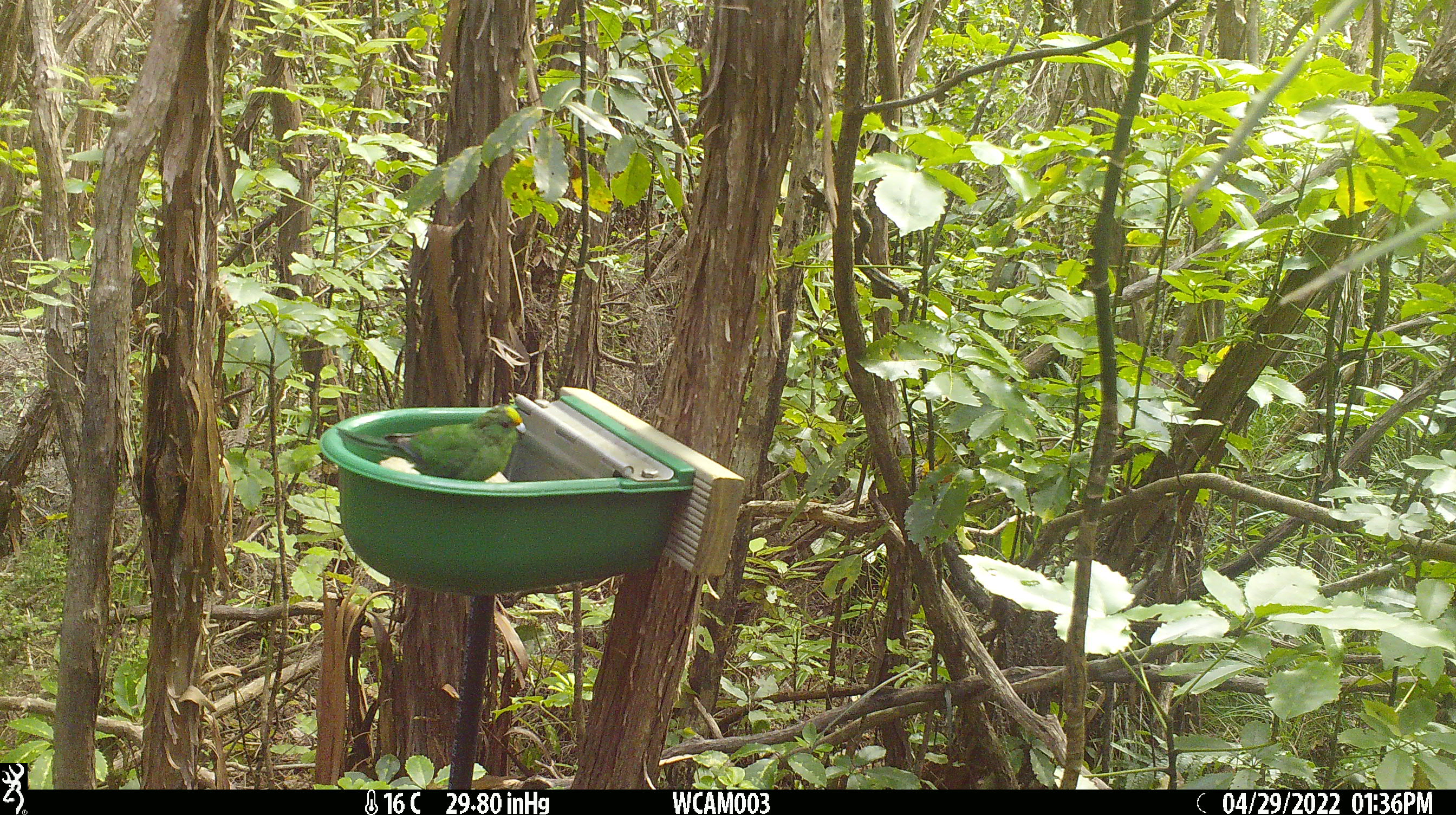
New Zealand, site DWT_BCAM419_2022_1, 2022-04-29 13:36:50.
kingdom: Animalia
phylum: Chordata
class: Aves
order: Psittaciformes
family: Psittaculidae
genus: Cyanoramphus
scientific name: Cyanoramphus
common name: parakeet